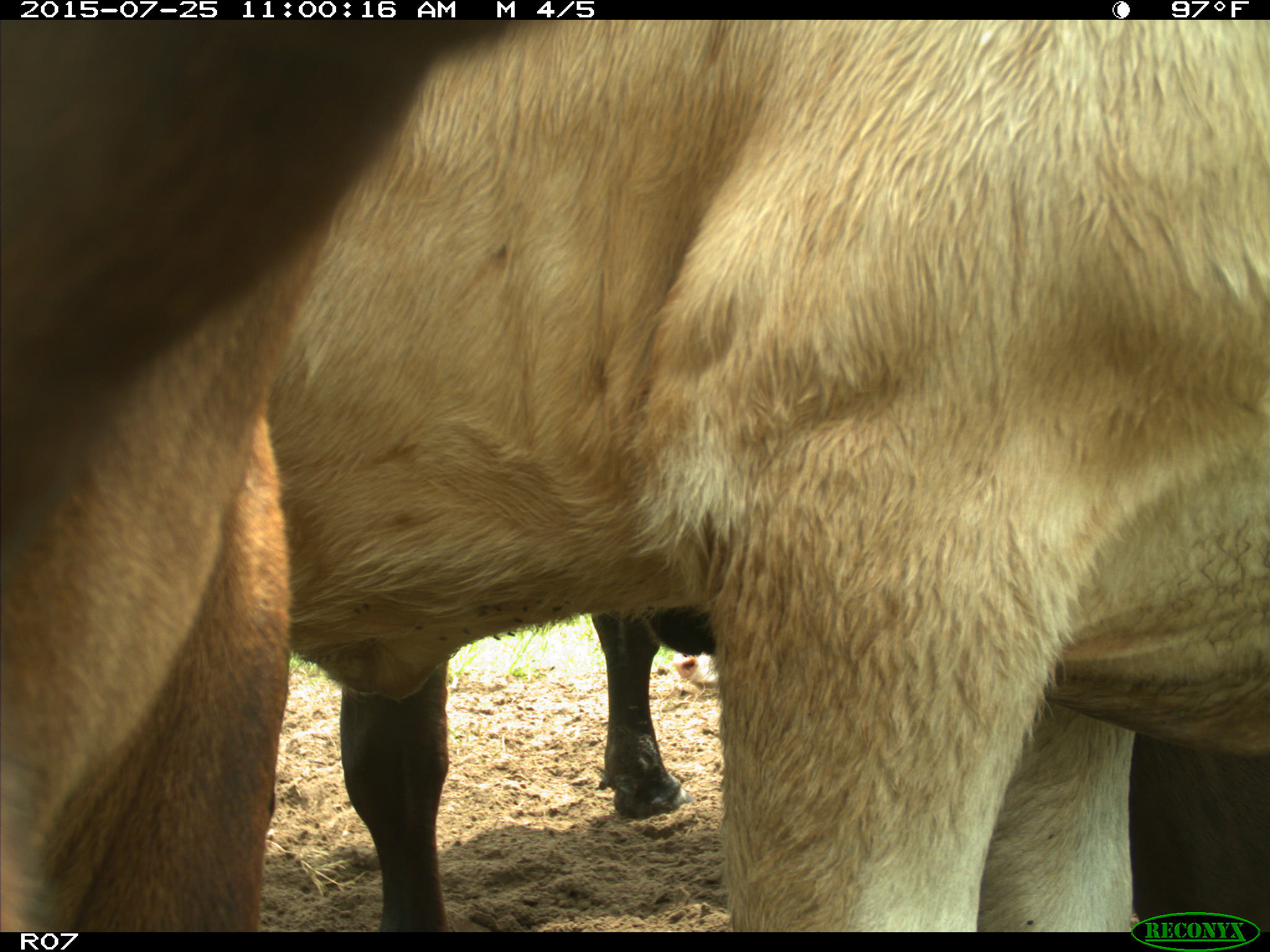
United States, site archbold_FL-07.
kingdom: Animalia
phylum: Chordata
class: Mammalia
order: Artiodactyla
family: Bovidae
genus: Bos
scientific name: Bos taurus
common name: domestic cow